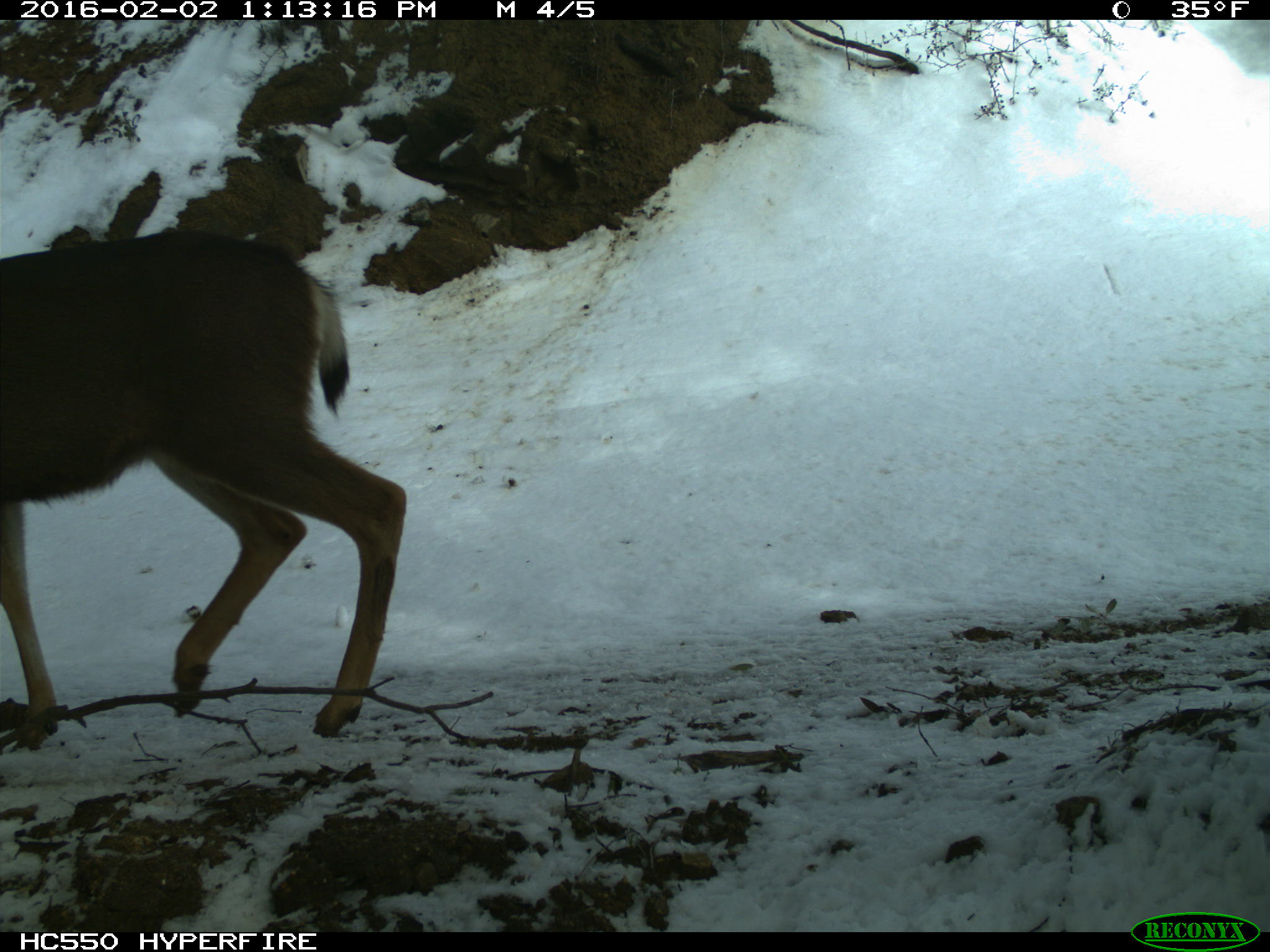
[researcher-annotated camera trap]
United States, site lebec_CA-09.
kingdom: Animalia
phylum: Chordata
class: Mammalia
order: Artiodactyla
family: Cervidae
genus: Odocoileus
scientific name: Odocoileus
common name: deer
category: unidentified deer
Unidentified deer (deer) (Odocoileus).